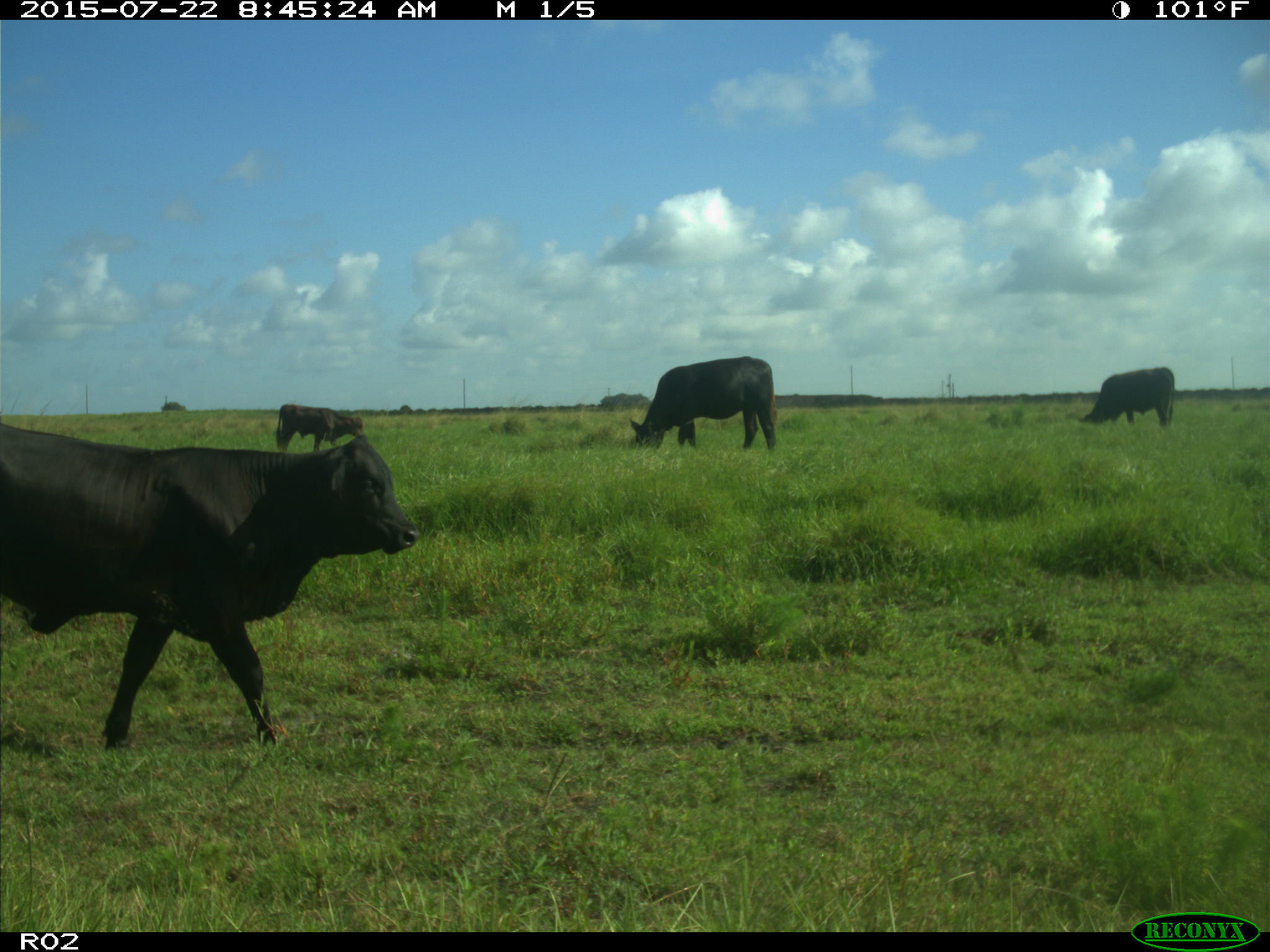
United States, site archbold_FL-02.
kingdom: Animalia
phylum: Chordata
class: Mammalia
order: Artiodactyla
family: Bovidae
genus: Bos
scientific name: Bos taurus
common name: domestic cow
Bos taurus (domestic cow).